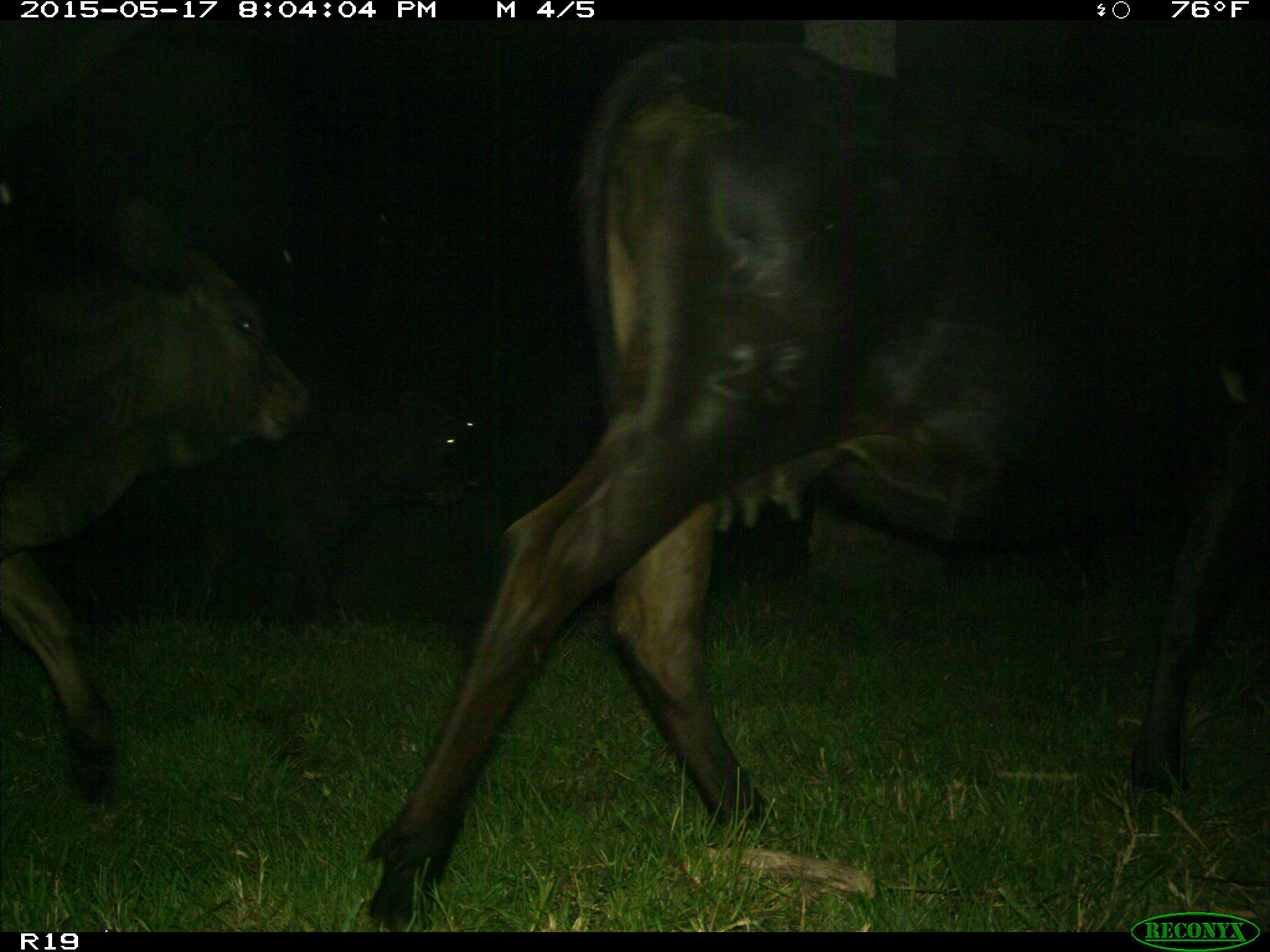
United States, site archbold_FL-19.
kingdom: Animalia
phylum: Chordata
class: Mammalia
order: Artiodactyla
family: Bovidae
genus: Bos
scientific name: Bos taurus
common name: domestic cow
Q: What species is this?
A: Bos taurus (domestic cow).